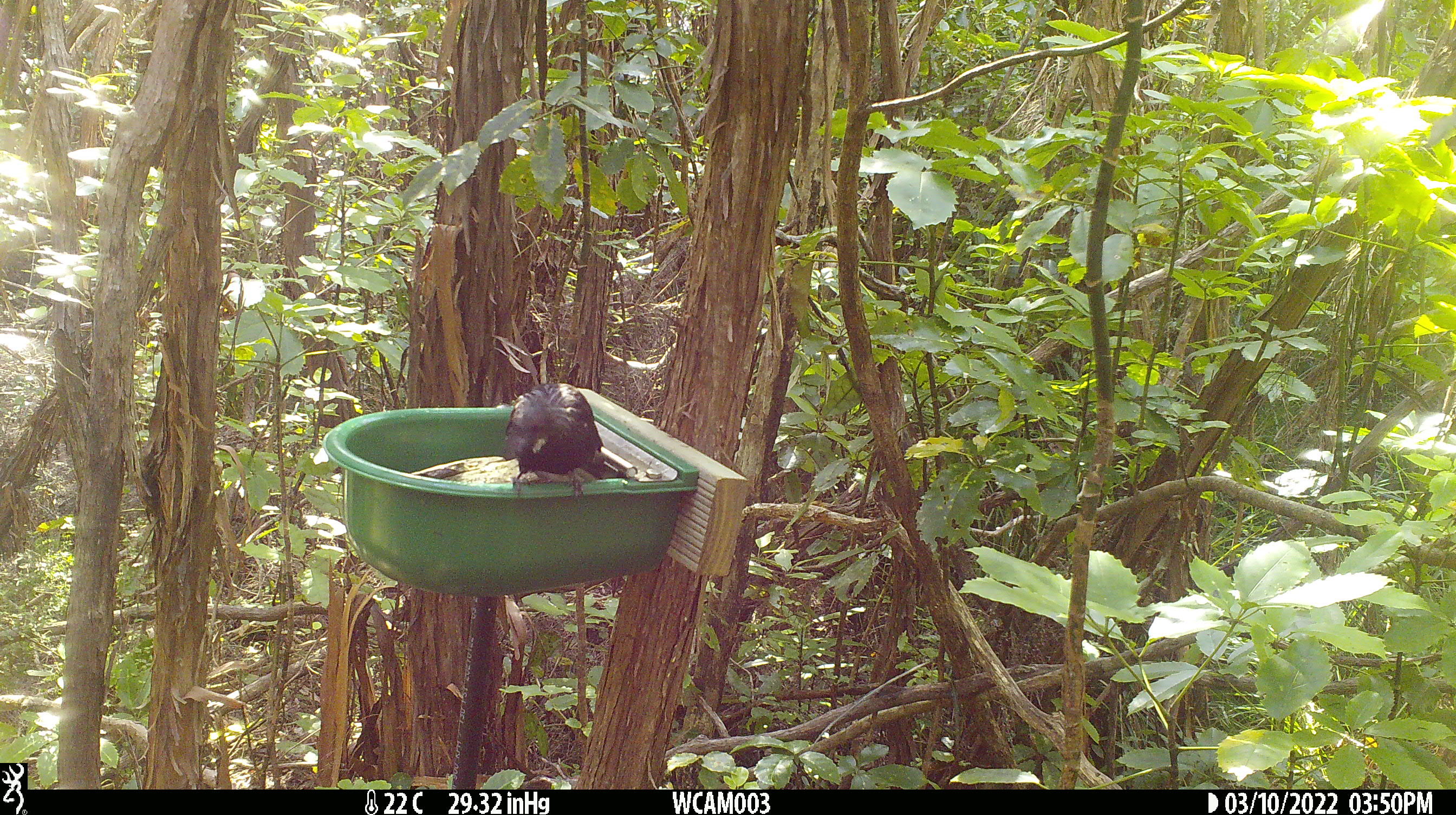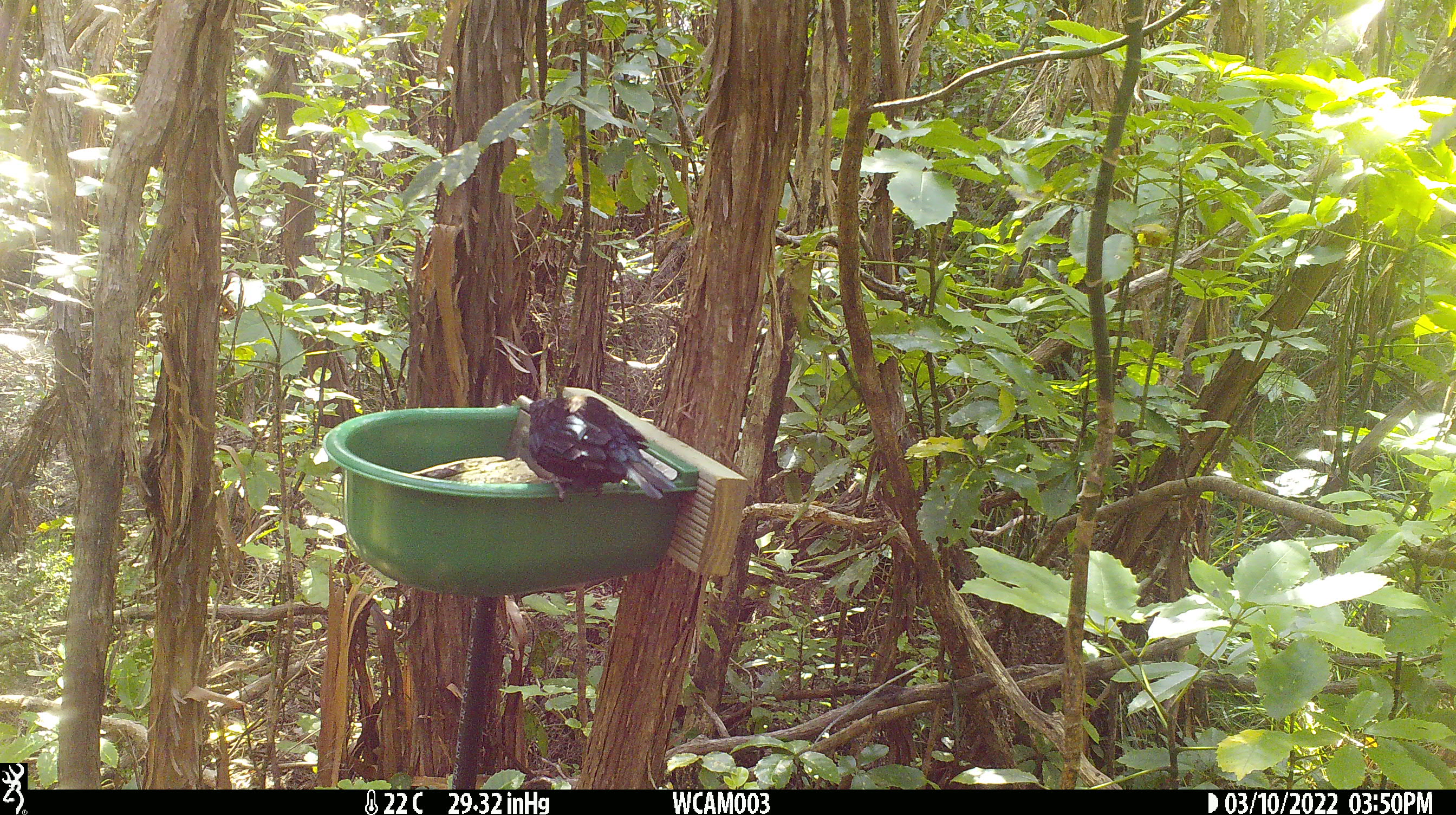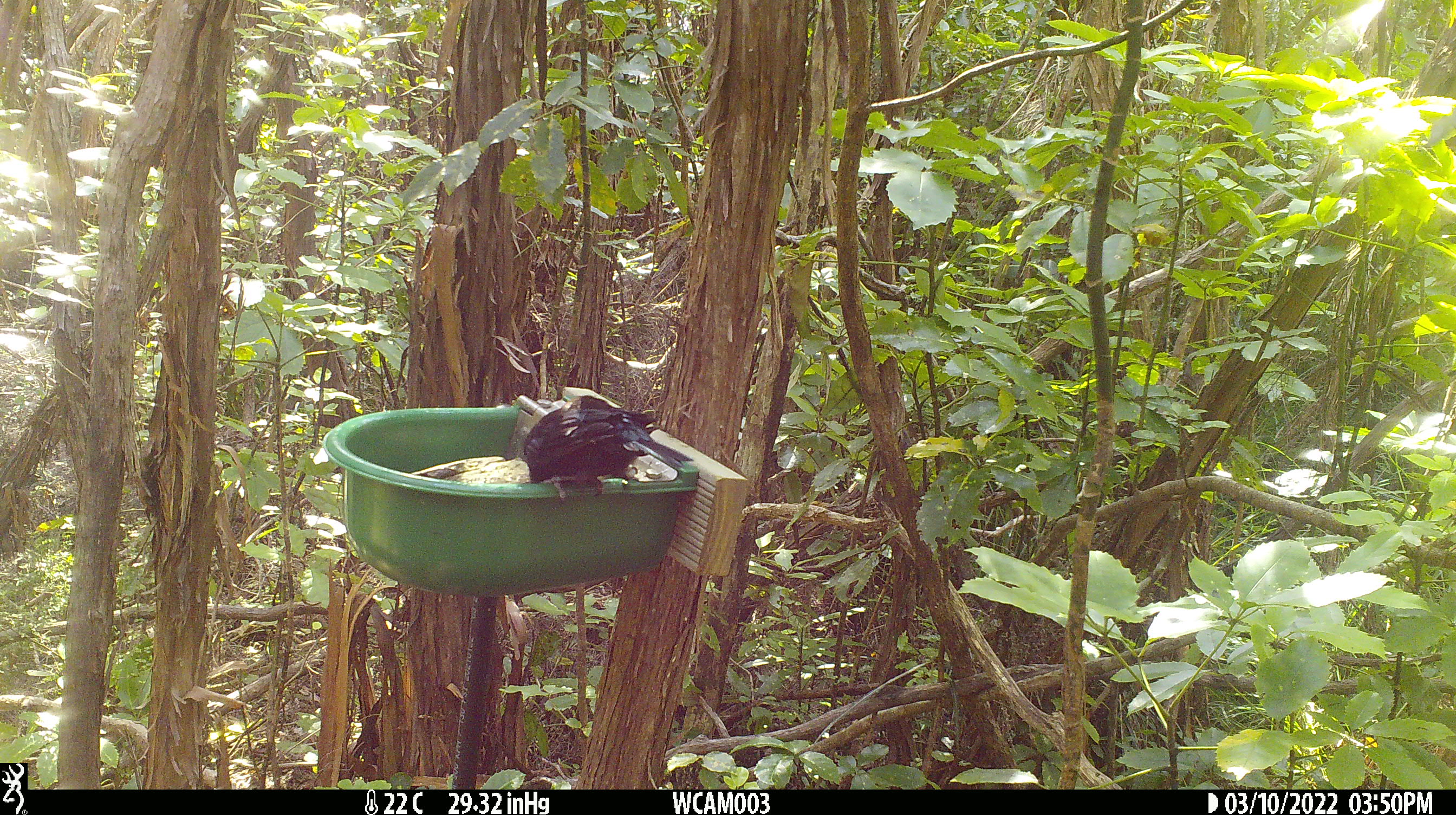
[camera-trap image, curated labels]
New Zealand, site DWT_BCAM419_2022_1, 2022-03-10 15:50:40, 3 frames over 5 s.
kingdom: Animalia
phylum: Chordata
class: Aves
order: Passeriformes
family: Meliphagidae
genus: Prosthemadera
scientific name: Prosthemadera novaeseelandiae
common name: tui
Tui (Prosthemadera novaeseelandiae).